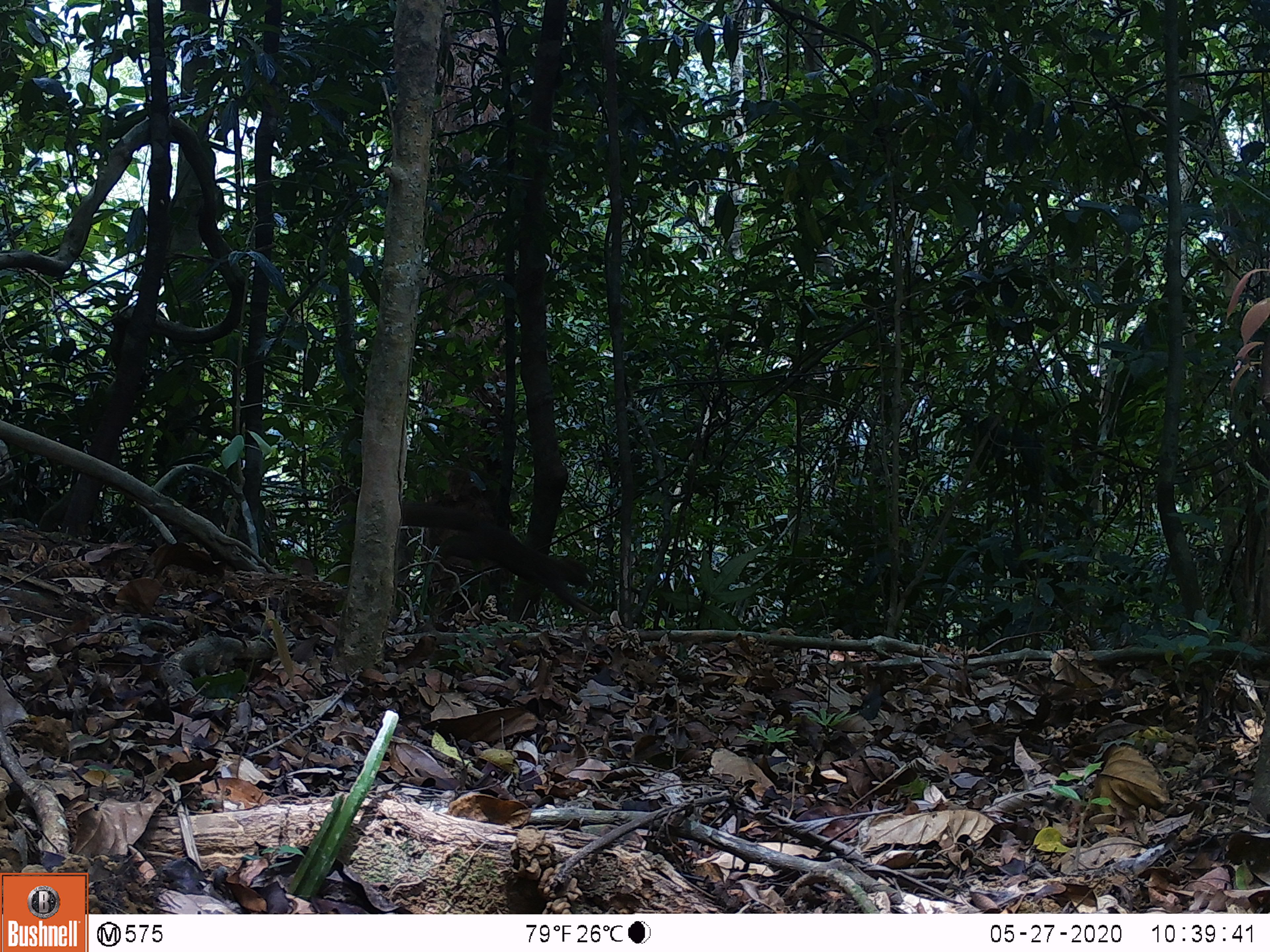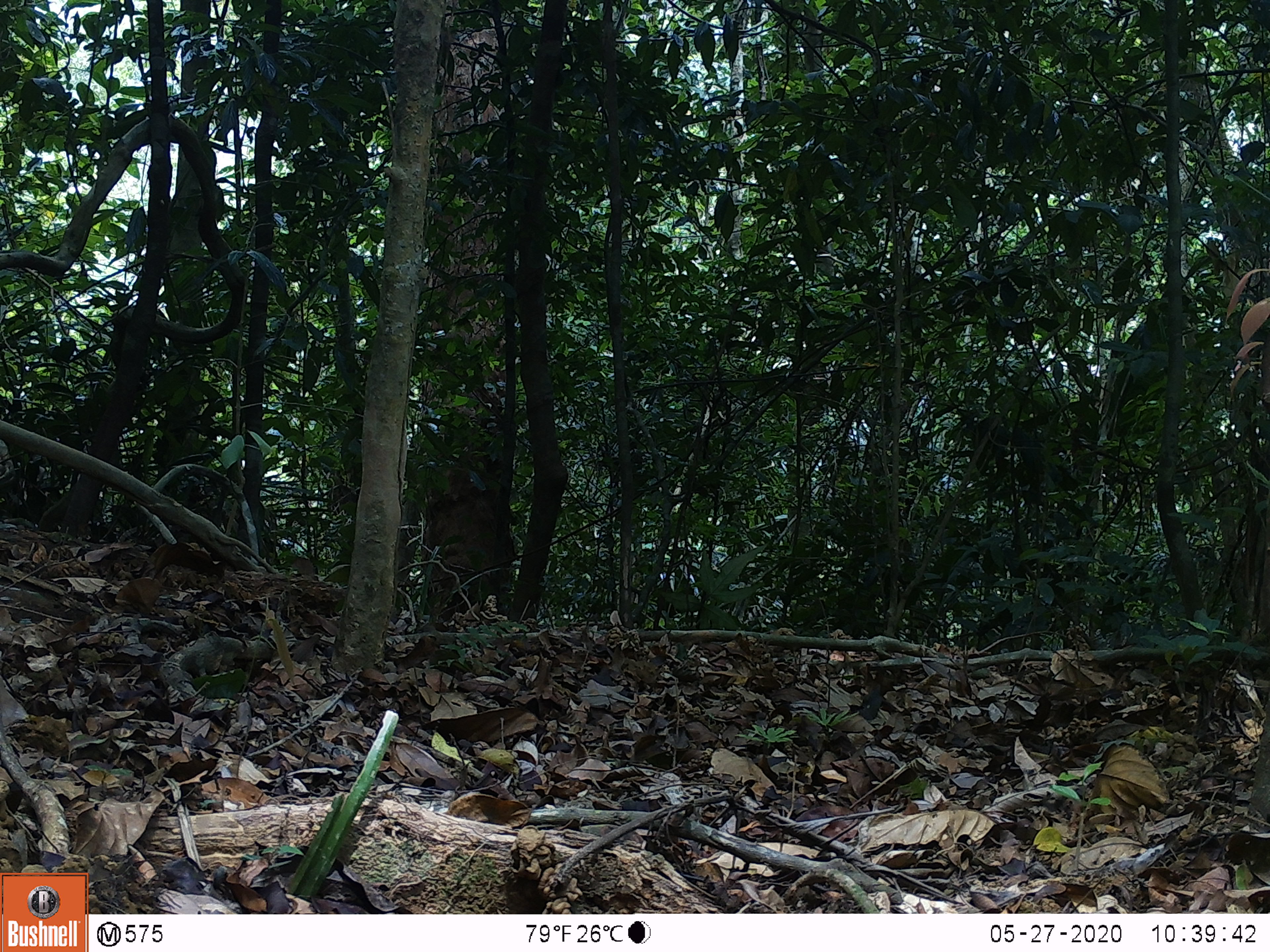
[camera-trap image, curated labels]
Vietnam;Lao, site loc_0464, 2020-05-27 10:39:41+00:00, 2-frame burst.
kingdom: Animalia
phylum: Chordata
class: Mammalia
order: Rodentia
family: Sciuridae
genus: Callosciurus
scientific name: Callosciurus erythraeus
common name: pallas's squirrel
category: pallass squirrel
Pallass squirrel (pallas's squirrel) (Callosciurus erythraeus). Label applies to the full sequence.